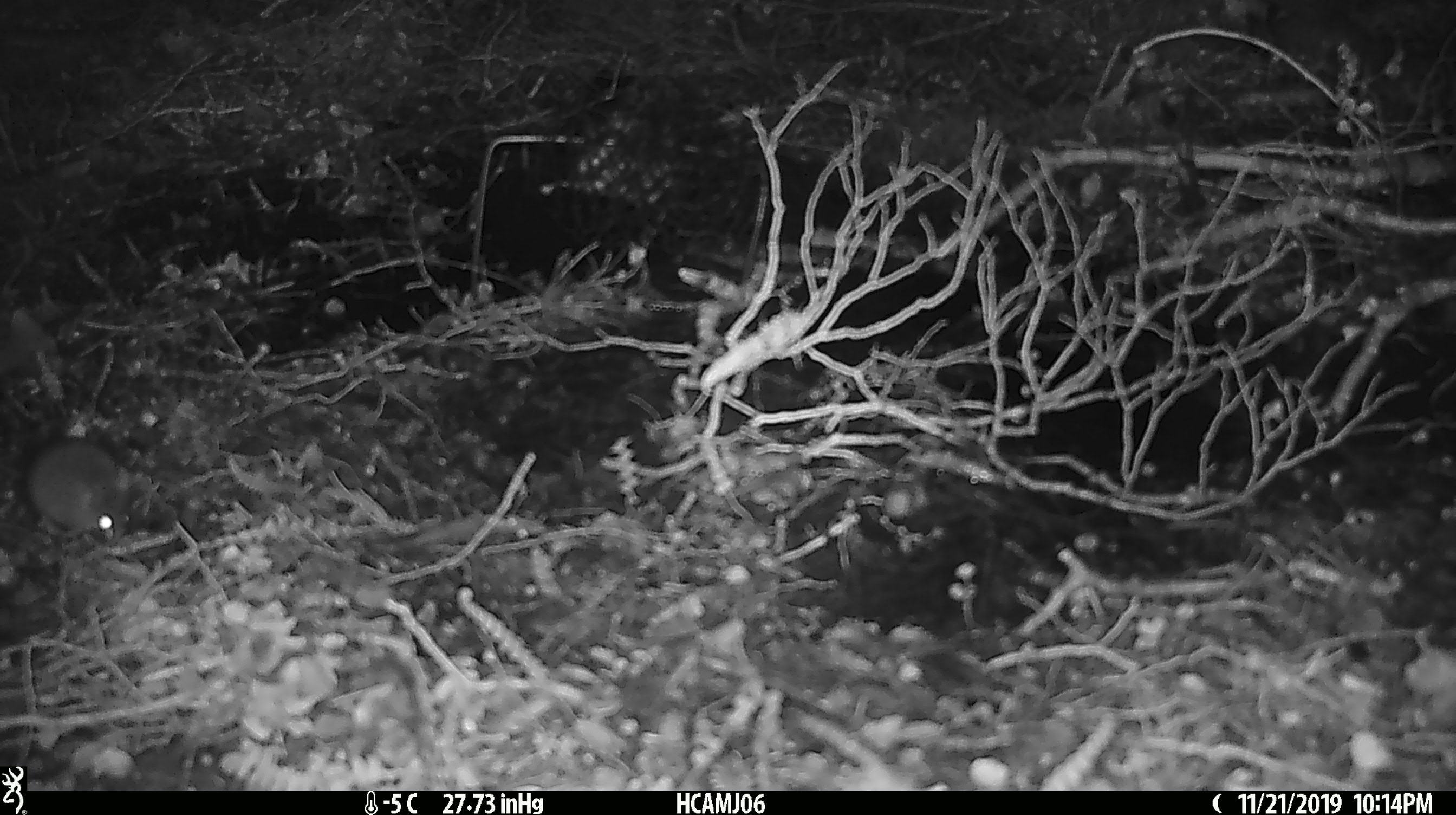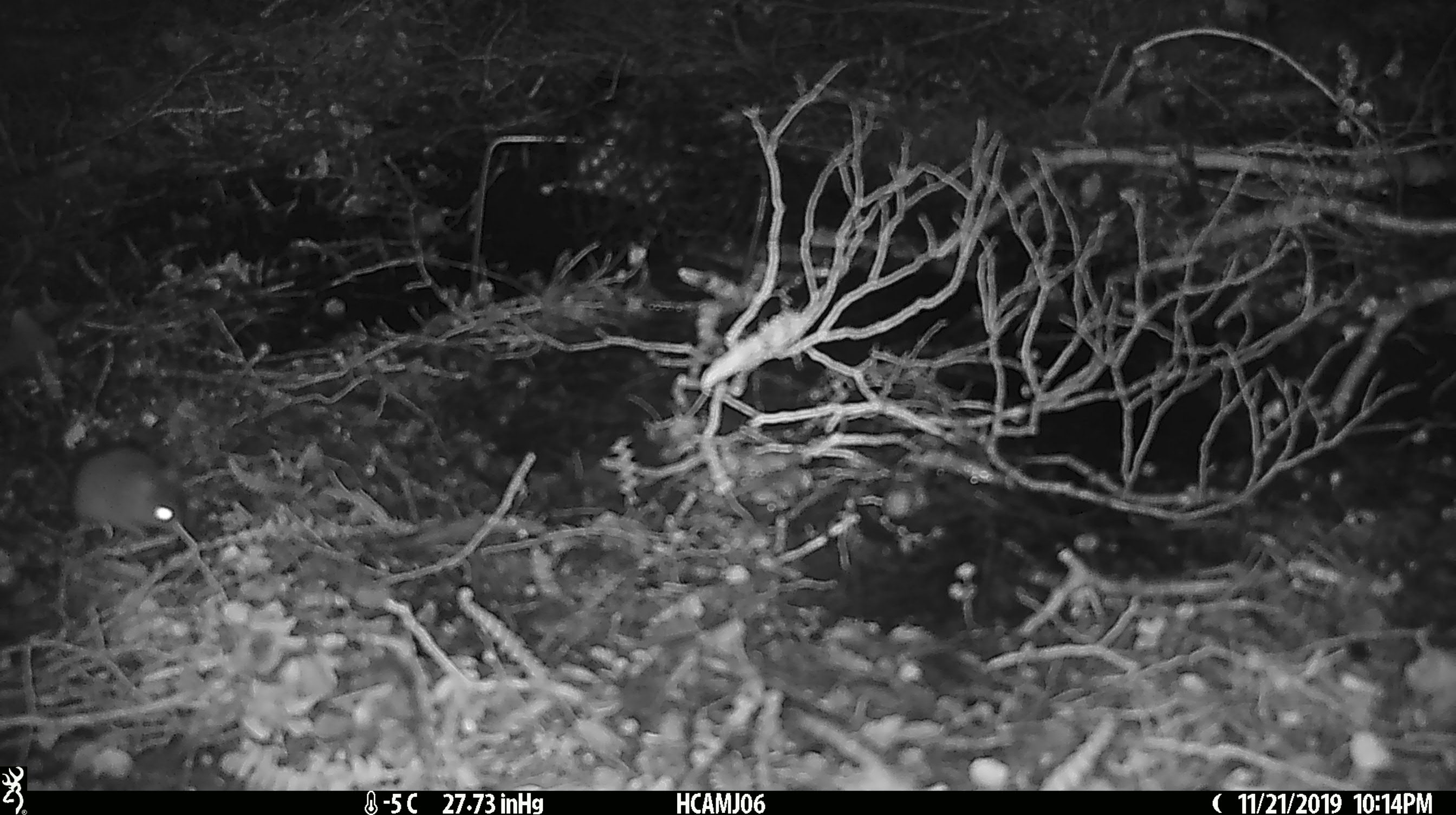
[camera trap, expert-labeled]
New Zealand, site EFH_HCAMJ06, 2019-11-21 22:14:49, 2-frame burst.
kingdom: Animalia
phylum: Chordata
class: Mammalia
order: Rodentia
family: Muridae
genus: Mus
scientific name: Mus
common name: mouse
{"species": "mouse (Mus)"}